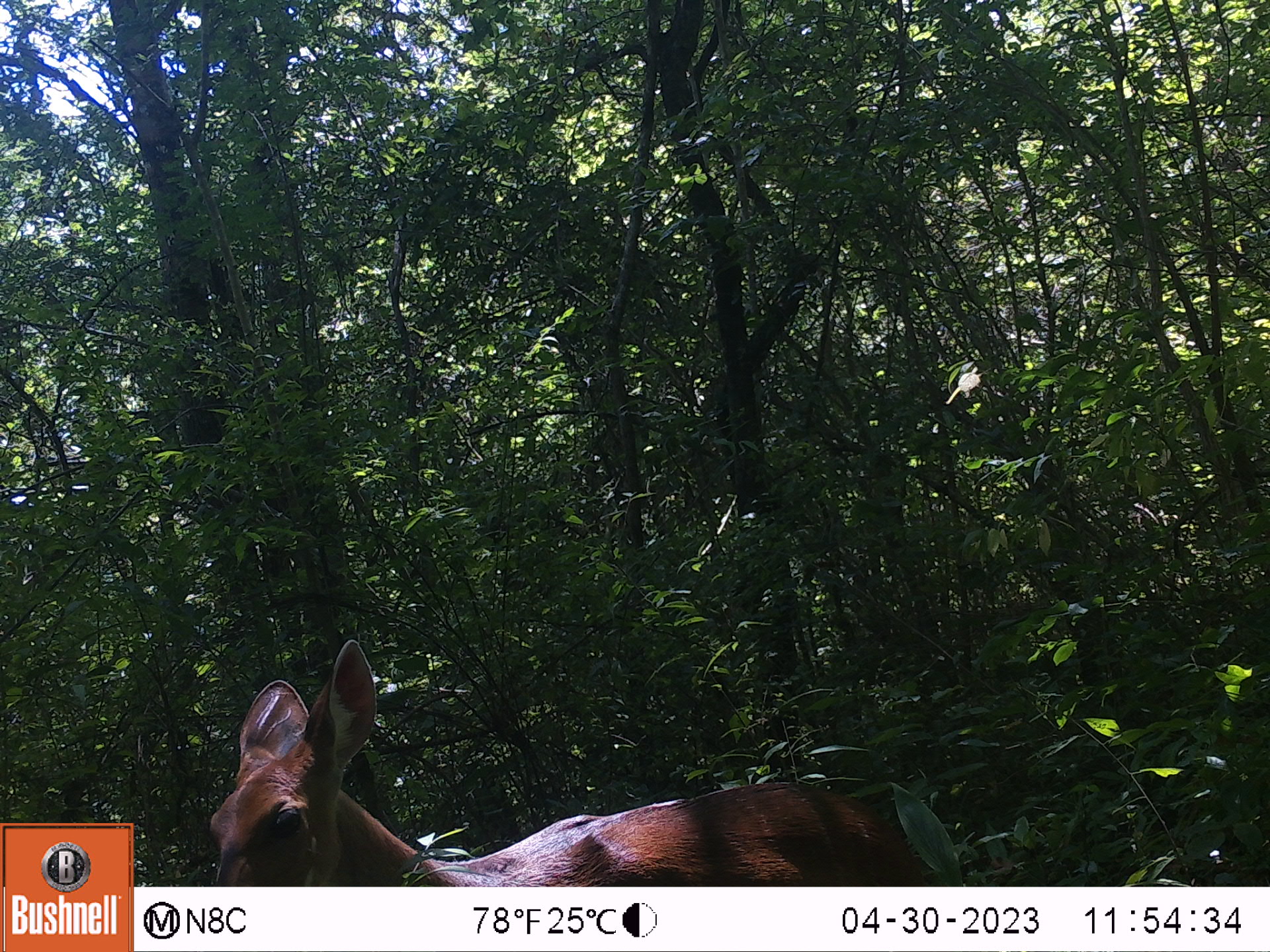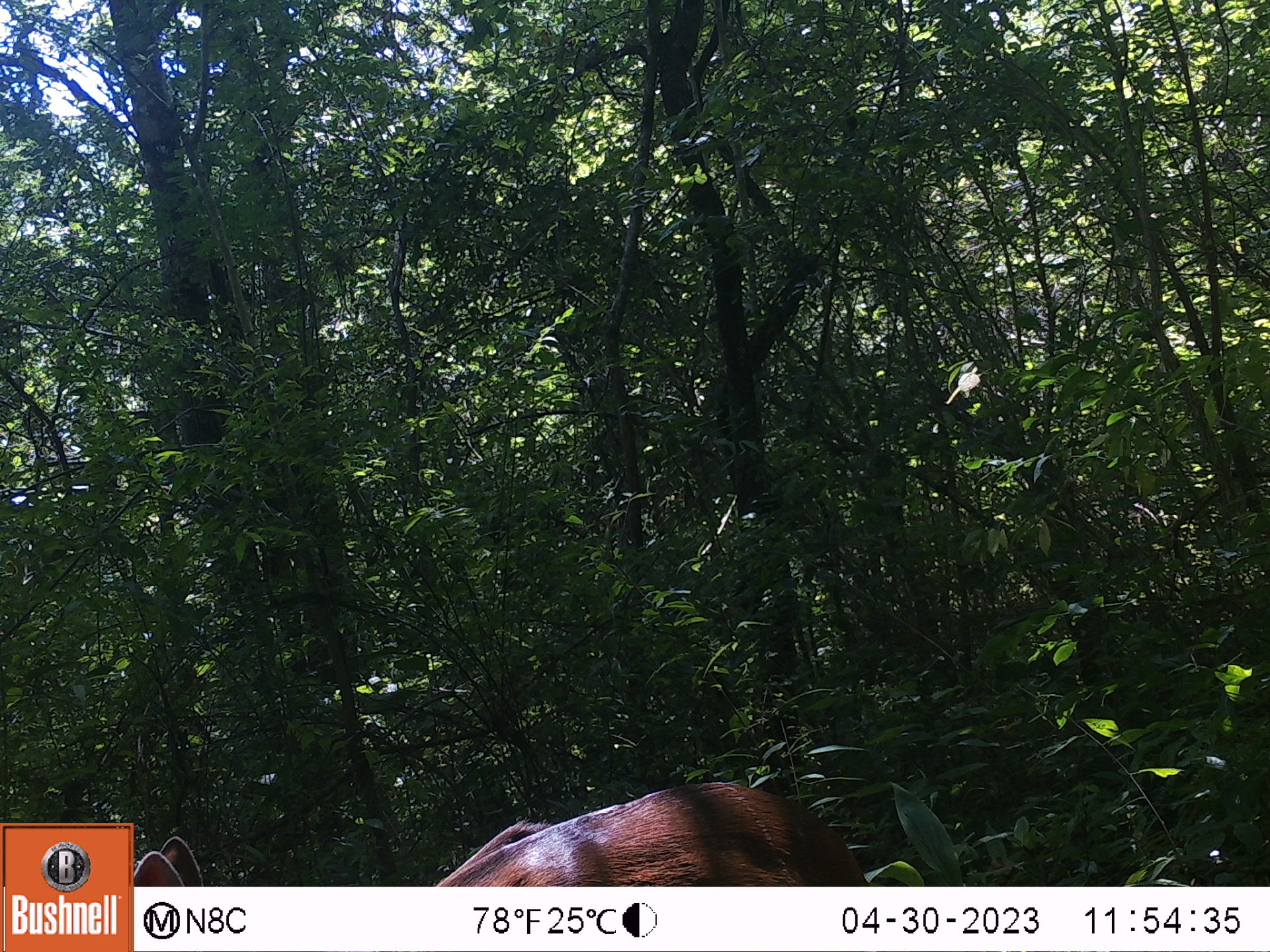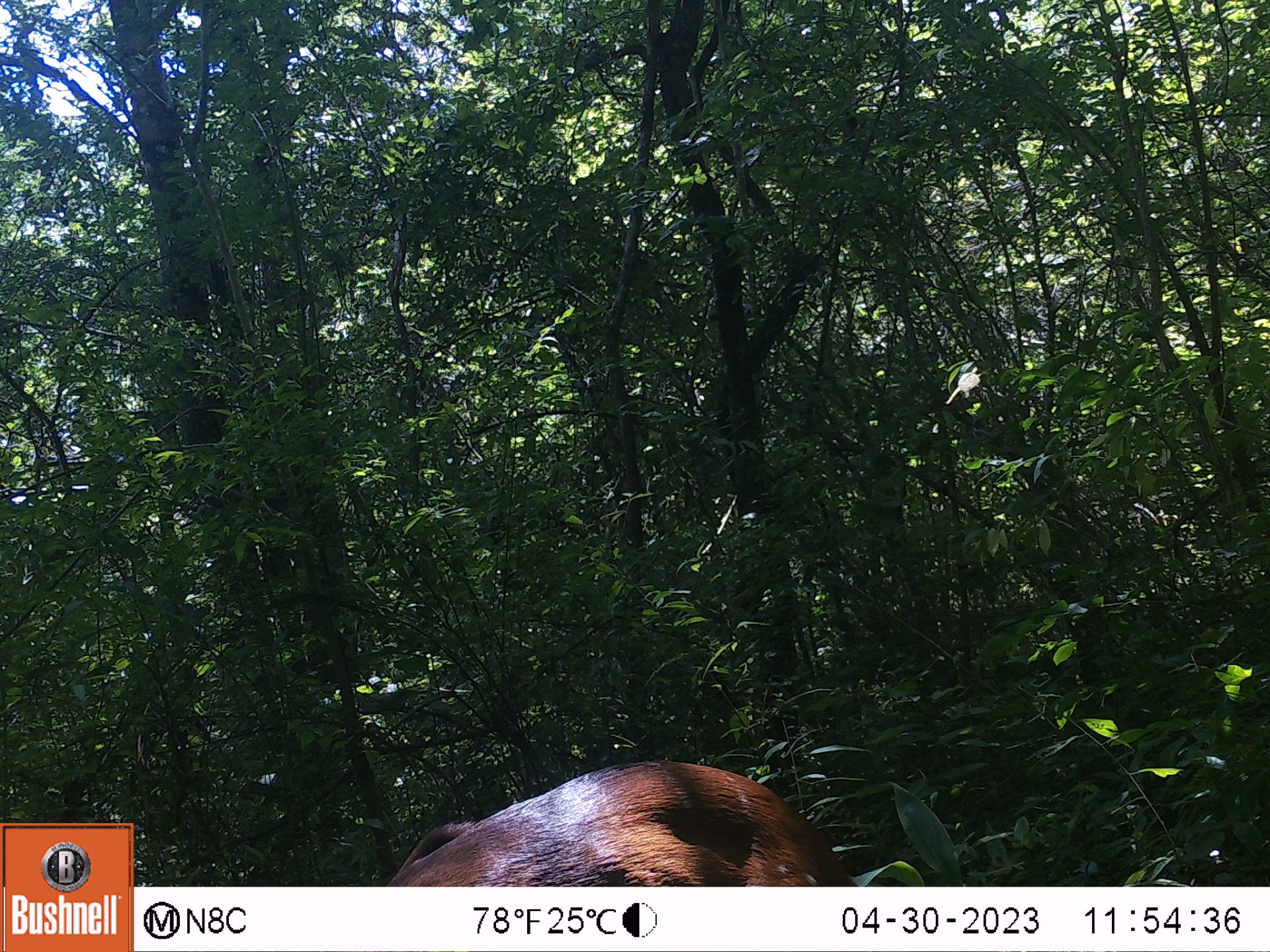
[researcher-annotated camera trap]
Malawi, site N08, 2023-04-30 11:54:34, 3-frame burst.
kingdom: Animalia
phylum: Chordata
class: Mammalia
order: Artiodactyla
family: Bovidae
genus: Tragelaphus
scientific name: Tragelaphus sylvaticus sylvaticus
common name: cape bushbuck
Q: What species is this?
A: Cape bushbuck (Tragelaphus sylvaticus sylvaticus).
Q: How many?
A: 1.